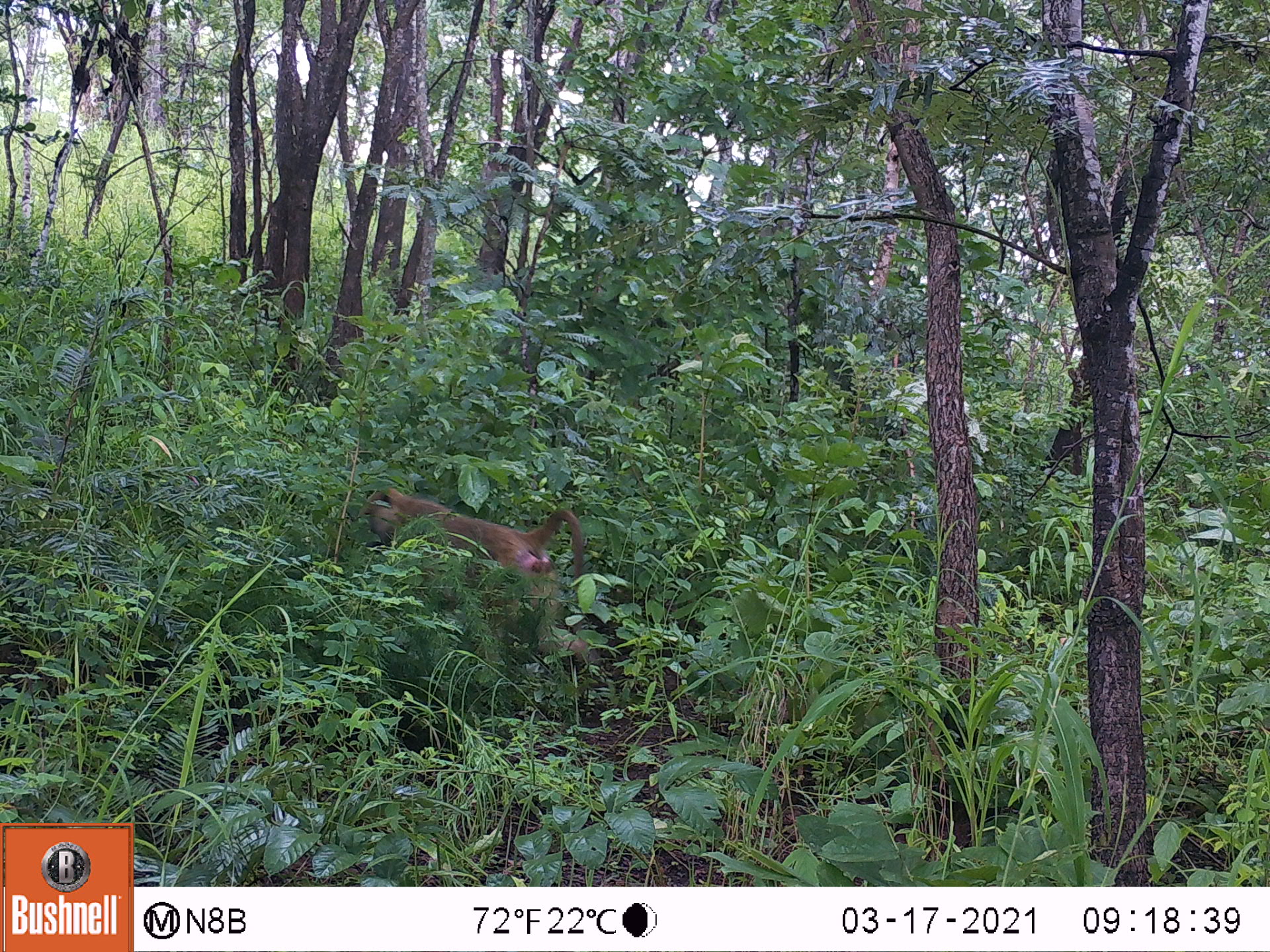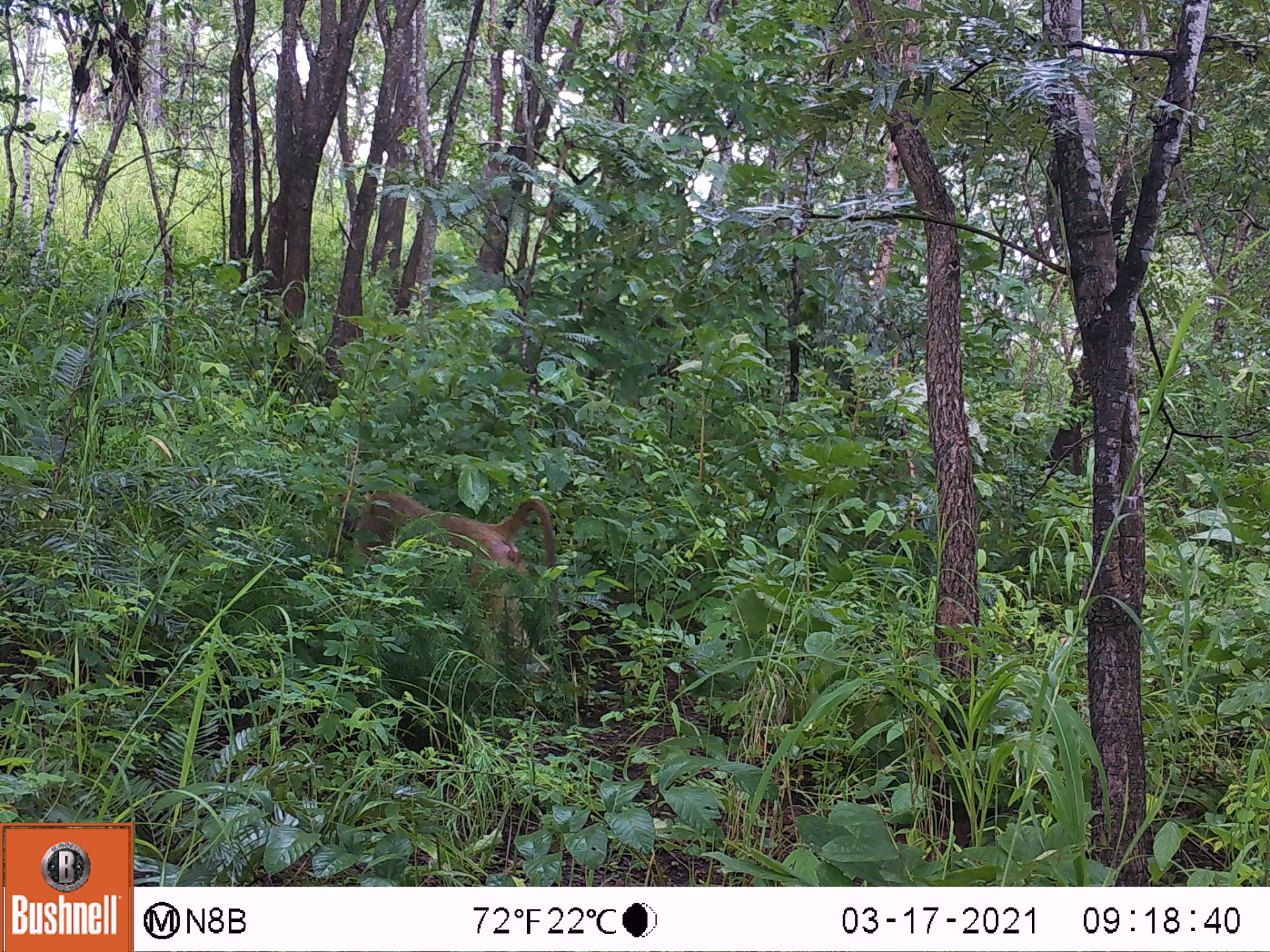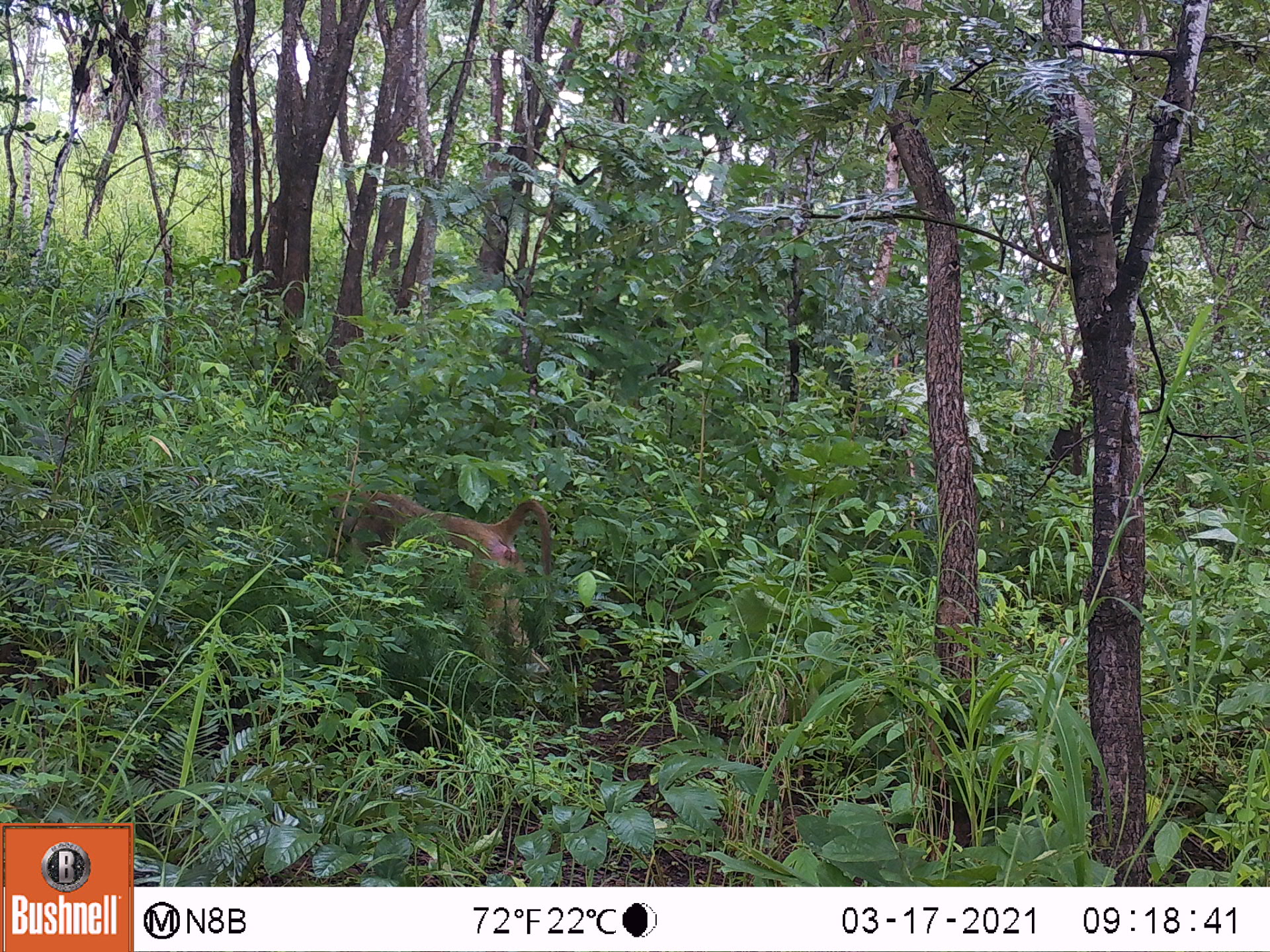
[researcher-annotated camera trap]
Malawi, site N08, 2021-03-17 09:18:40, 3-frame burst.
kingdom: Animalia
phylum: Chordata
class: Mammalia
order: Primates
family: Cercopithecidae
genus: Papio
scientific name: Papio cynocephalus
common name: yellow baboon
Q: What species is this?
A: Yellow baboon (Papio cynocephalus).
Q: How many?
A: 1.